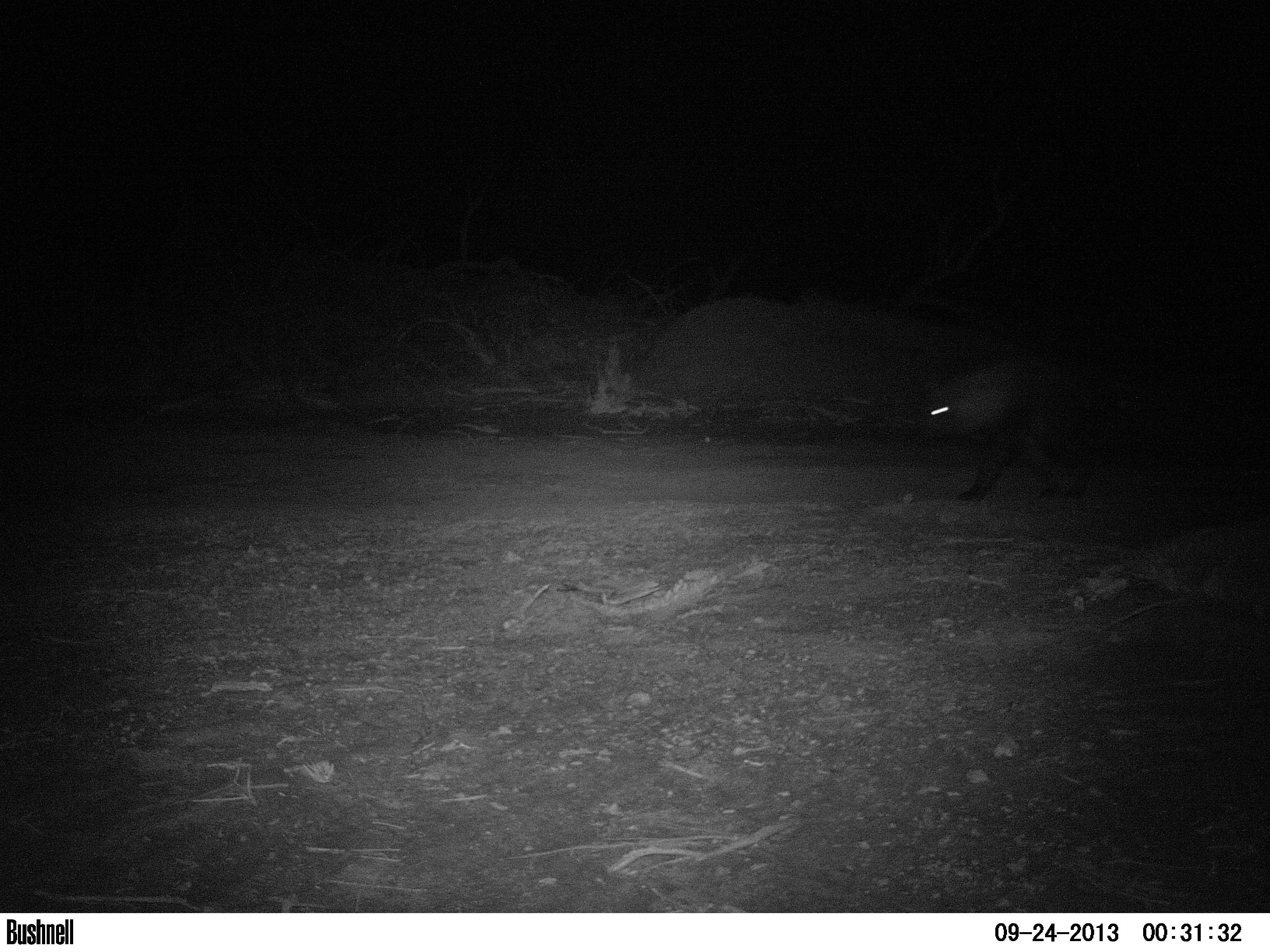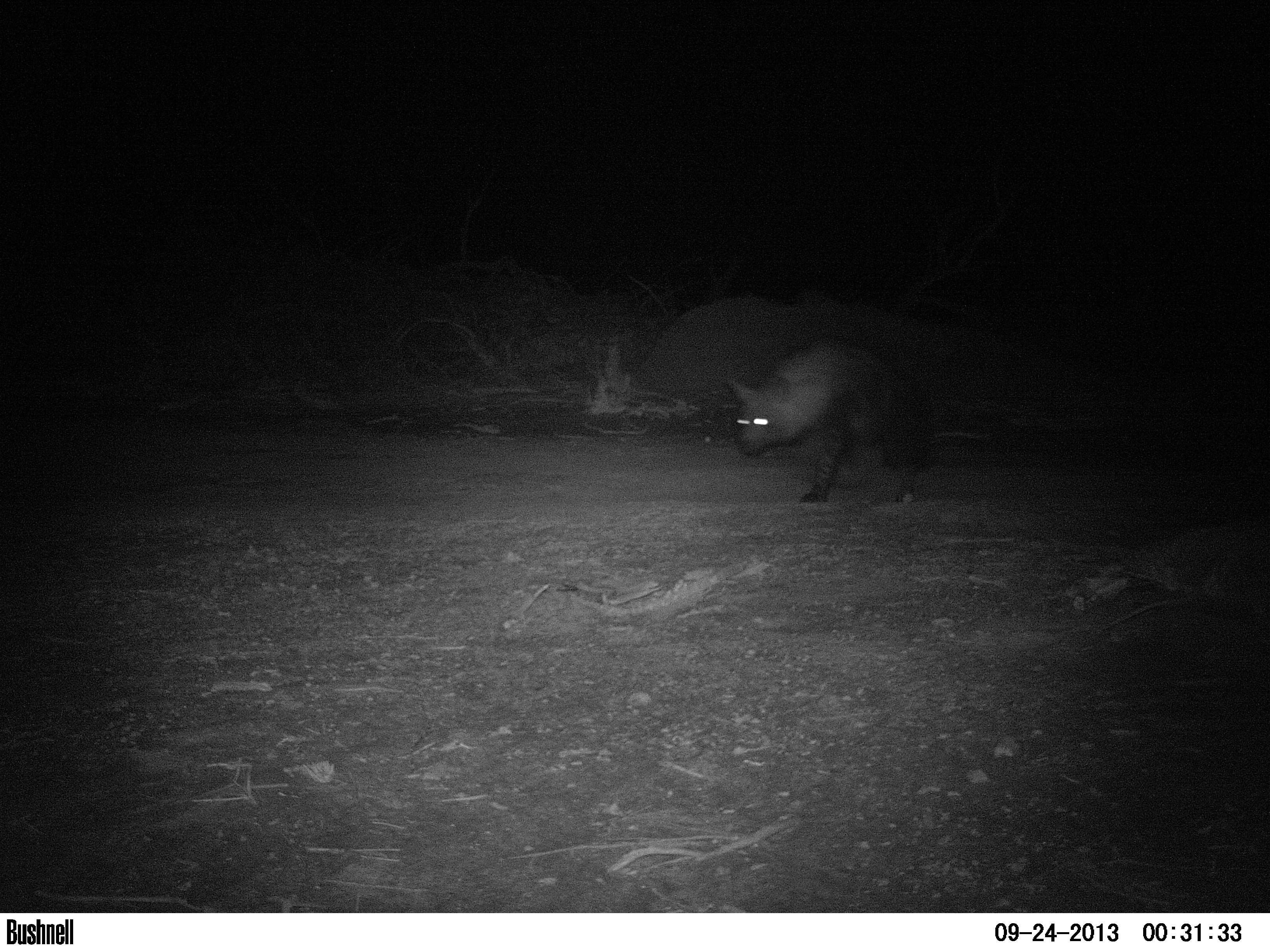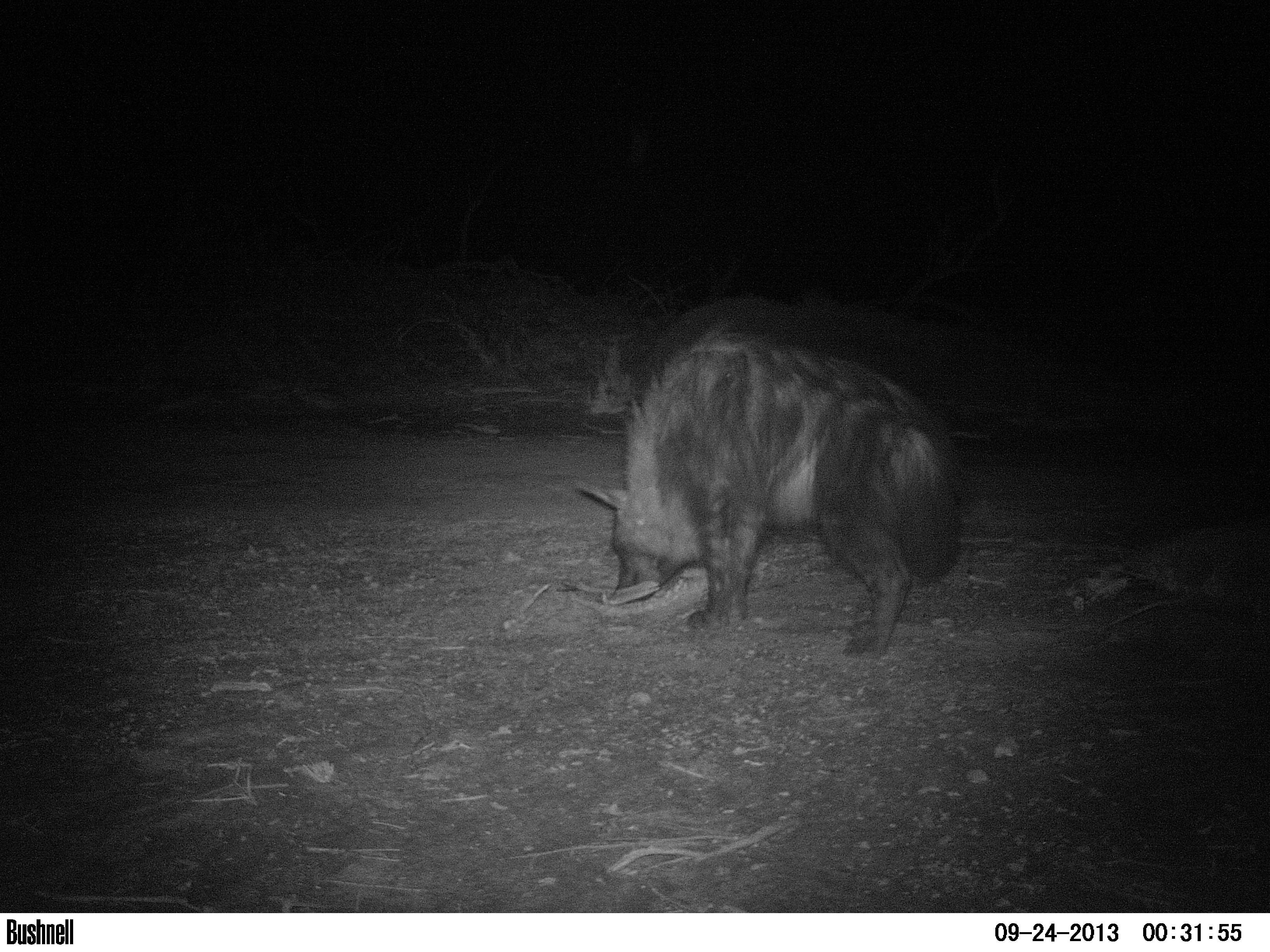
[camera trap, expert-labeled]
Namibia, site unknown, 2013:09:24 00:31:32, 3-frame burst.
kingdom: Animalia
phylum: Chordata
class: Mammalia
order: Carnivora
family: Hyaenidae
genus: Parahyaena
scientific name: Parahyaena brunnea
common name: brown hyena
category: hyaena brunnea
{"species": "hyaena brunnea (brown hyena) (Parahyaena brunnea)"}